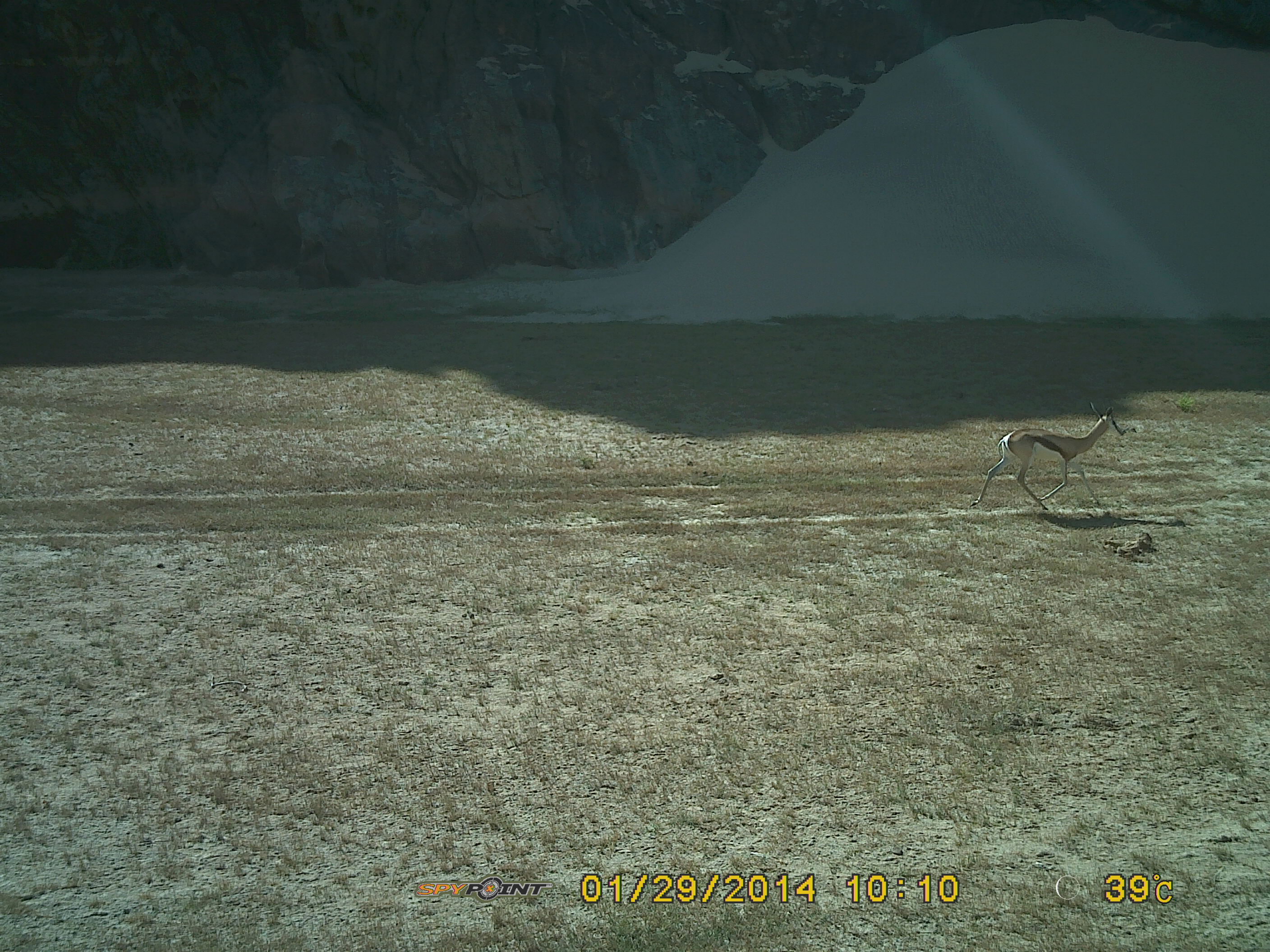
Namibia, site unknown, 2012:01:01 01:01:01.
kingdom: Animalia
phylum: Chordata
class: Mammalia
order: Artiodactyla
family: Bovidae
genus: Antidorcas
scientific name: Antidorcas marsupialis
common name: springbok